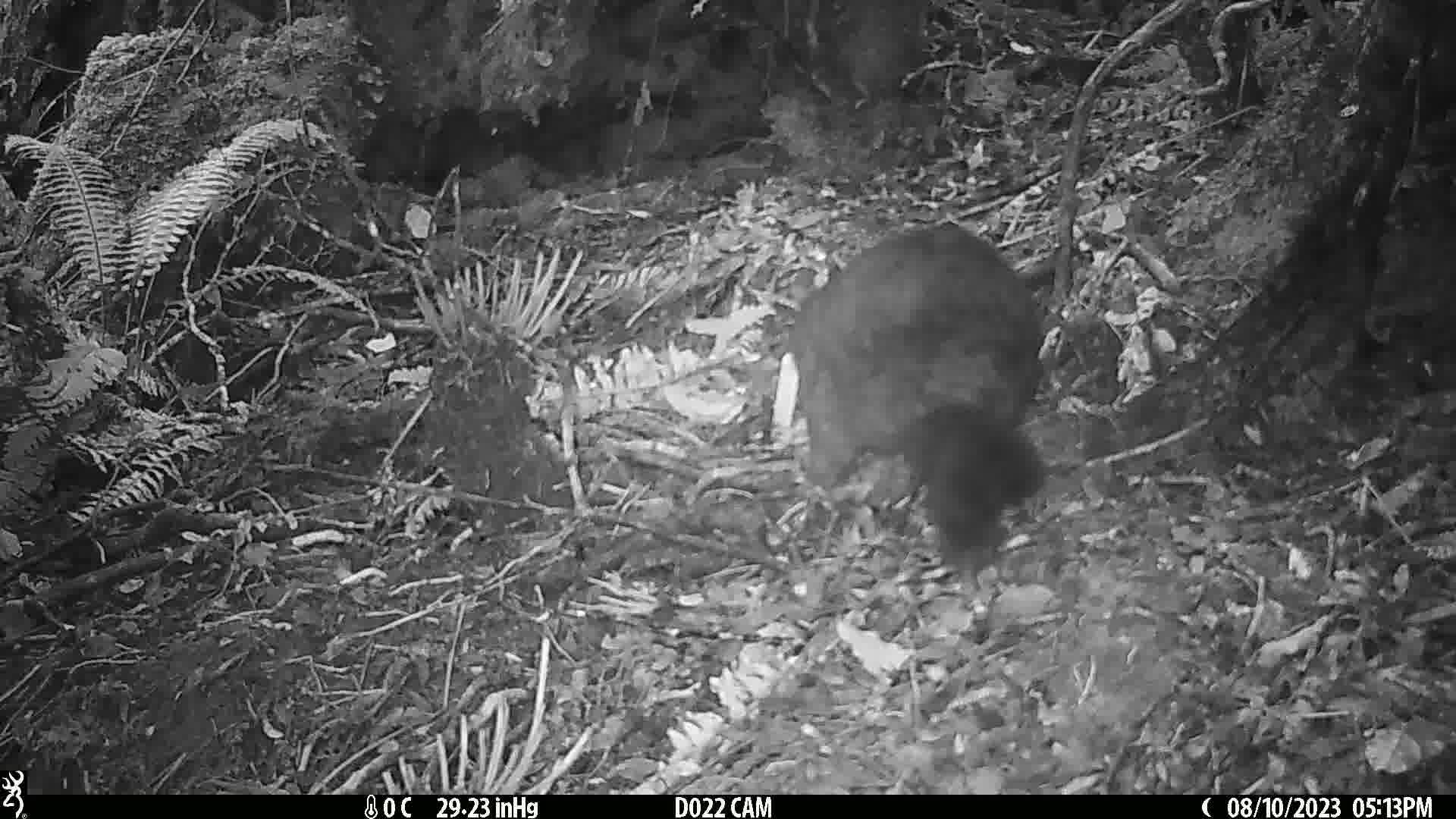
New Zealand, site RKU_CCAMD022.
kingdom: Animalia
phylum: Chordata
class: Mammalia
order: Diprotodontia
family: Phalangeridae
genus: Trichosurus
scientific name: Trichosurus vulpecula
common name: common brushtail possum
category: possum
Possum (common brushtail possum) (Trichosurus vulpecula).